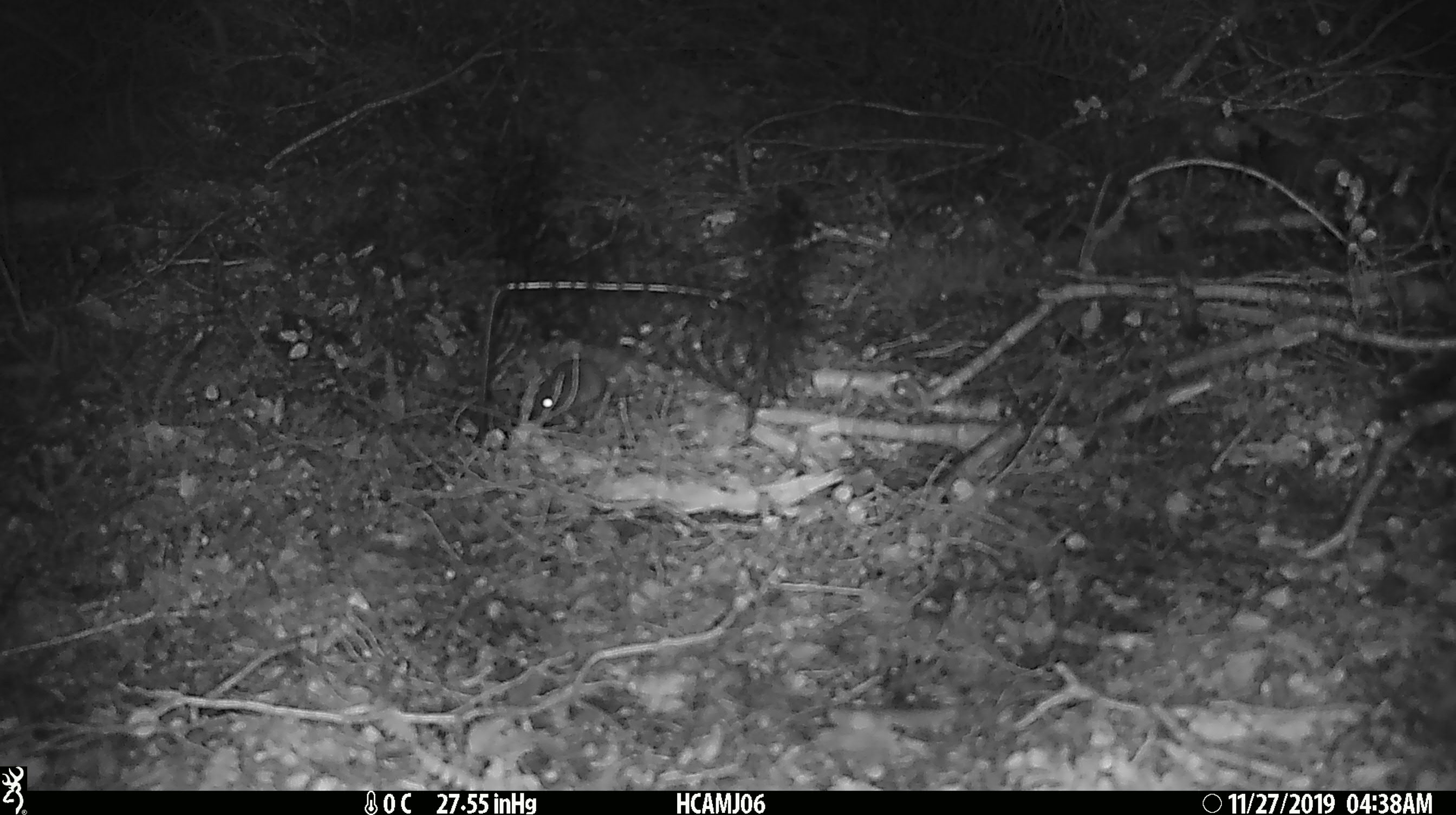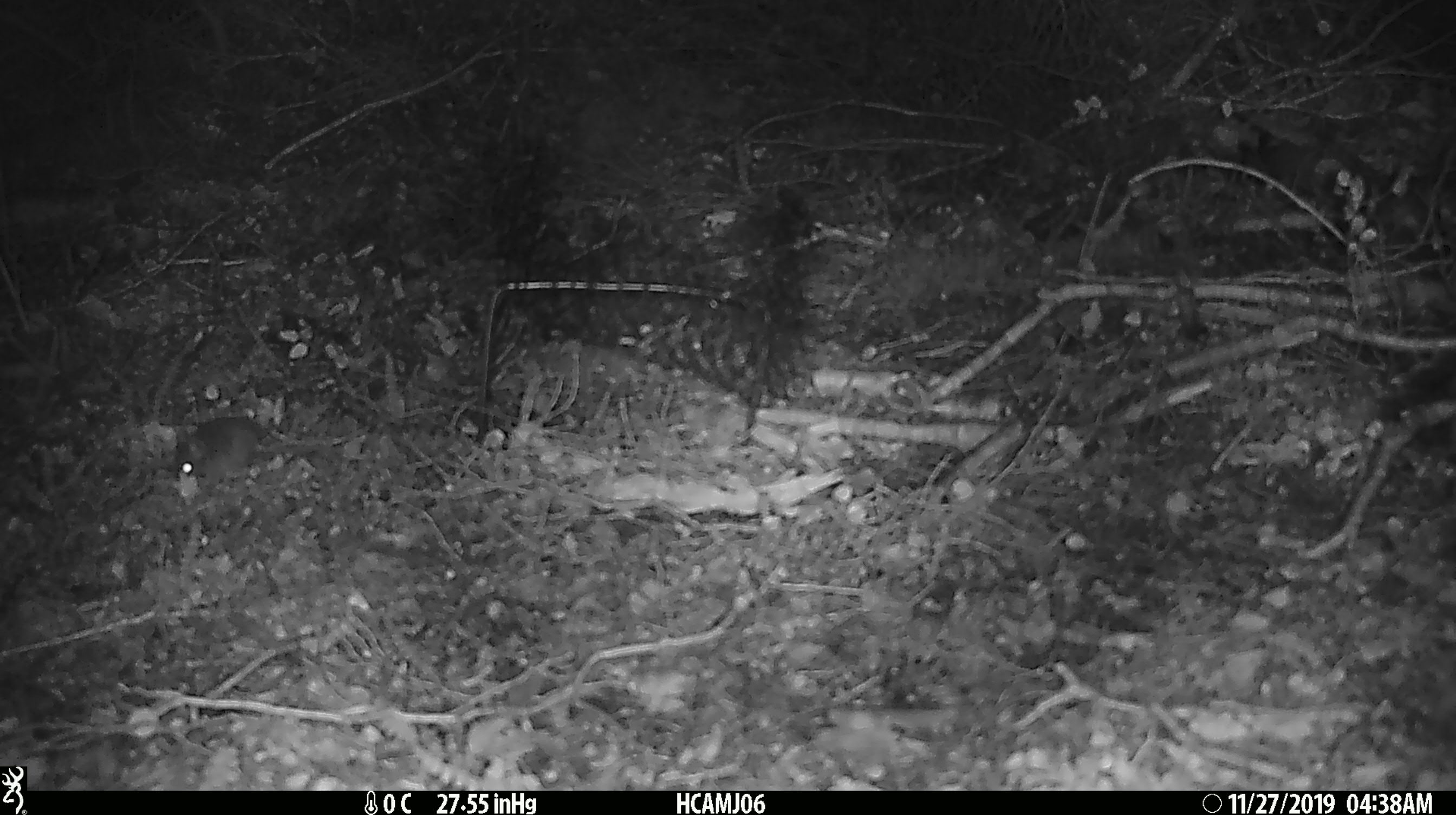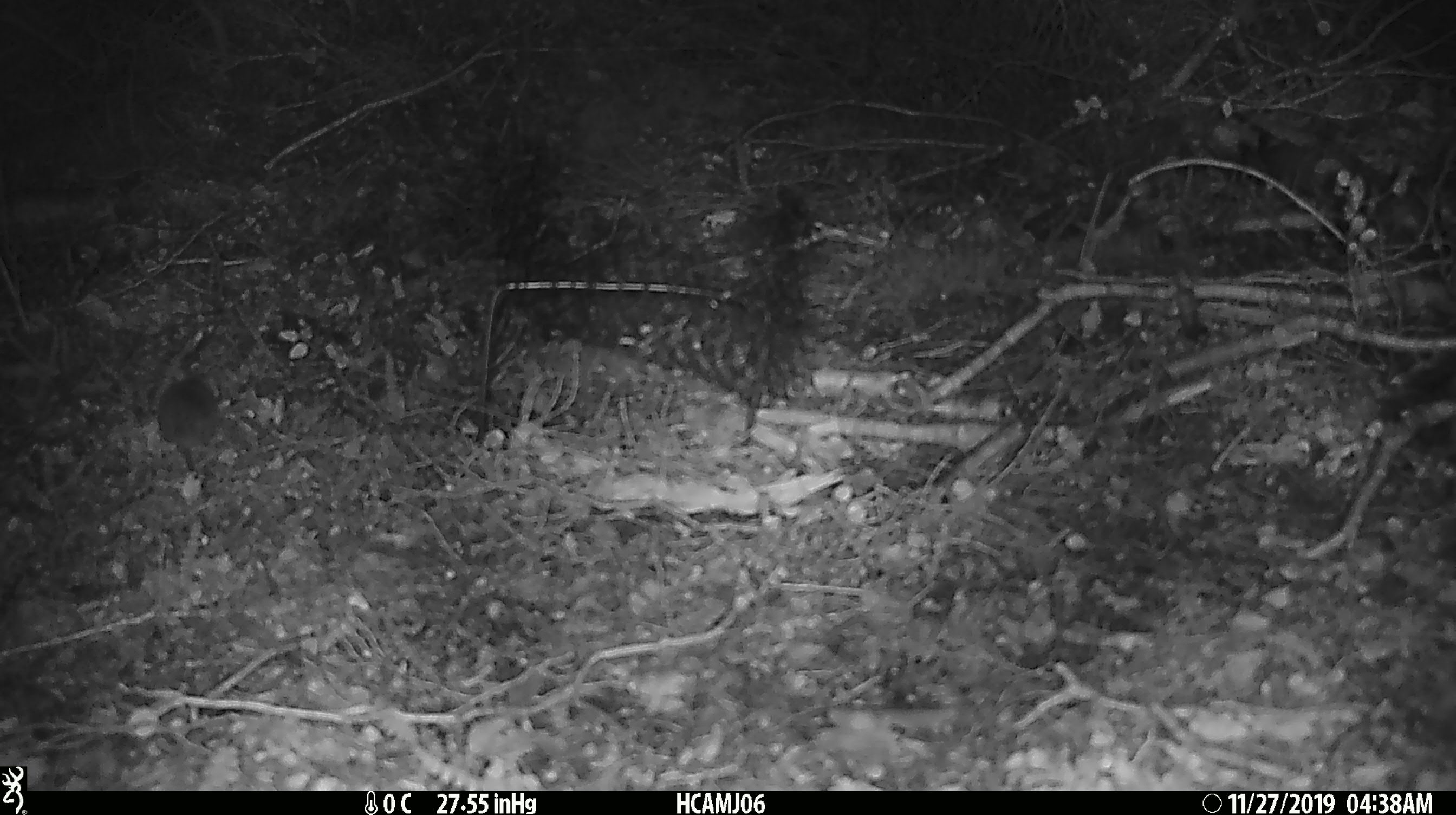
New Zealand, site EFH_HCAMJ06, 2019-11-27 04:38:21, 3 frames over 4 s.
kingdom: Animalia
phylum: Chordata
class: Mammalia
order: Rodentia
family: Muridae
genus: Mus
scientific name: Mus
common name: mouse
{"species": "mouse (Mus)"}